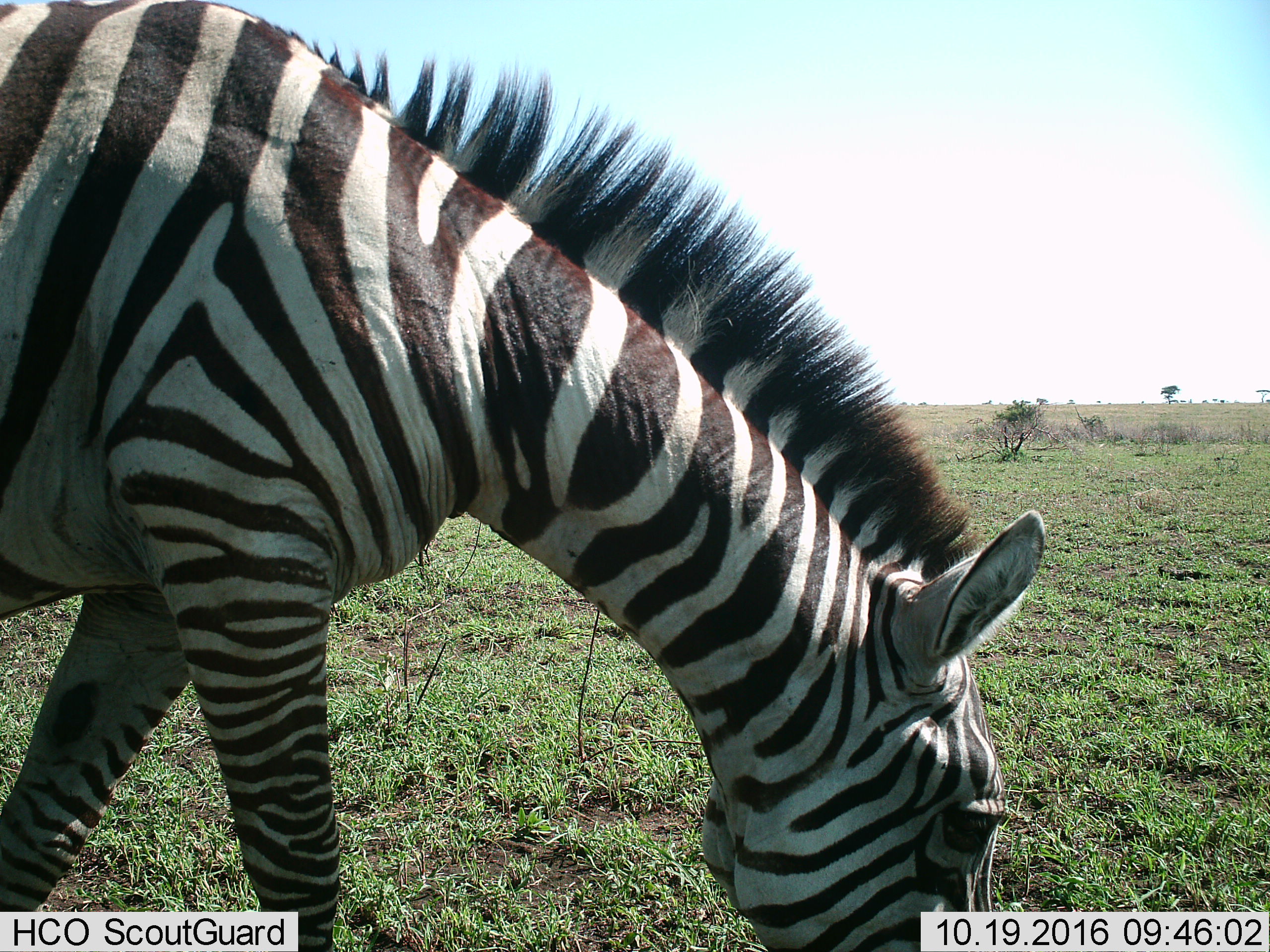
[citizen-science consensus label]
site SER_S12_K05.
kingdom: Animalia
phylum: Chordata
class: Mammalia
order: Perissodactyla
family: Equidae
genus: Equus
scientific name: Equus quagga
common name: plains zebra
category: zebraplains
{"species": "zebraplains (plains zebra) (Equus quagga)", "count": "1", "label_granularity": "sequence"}